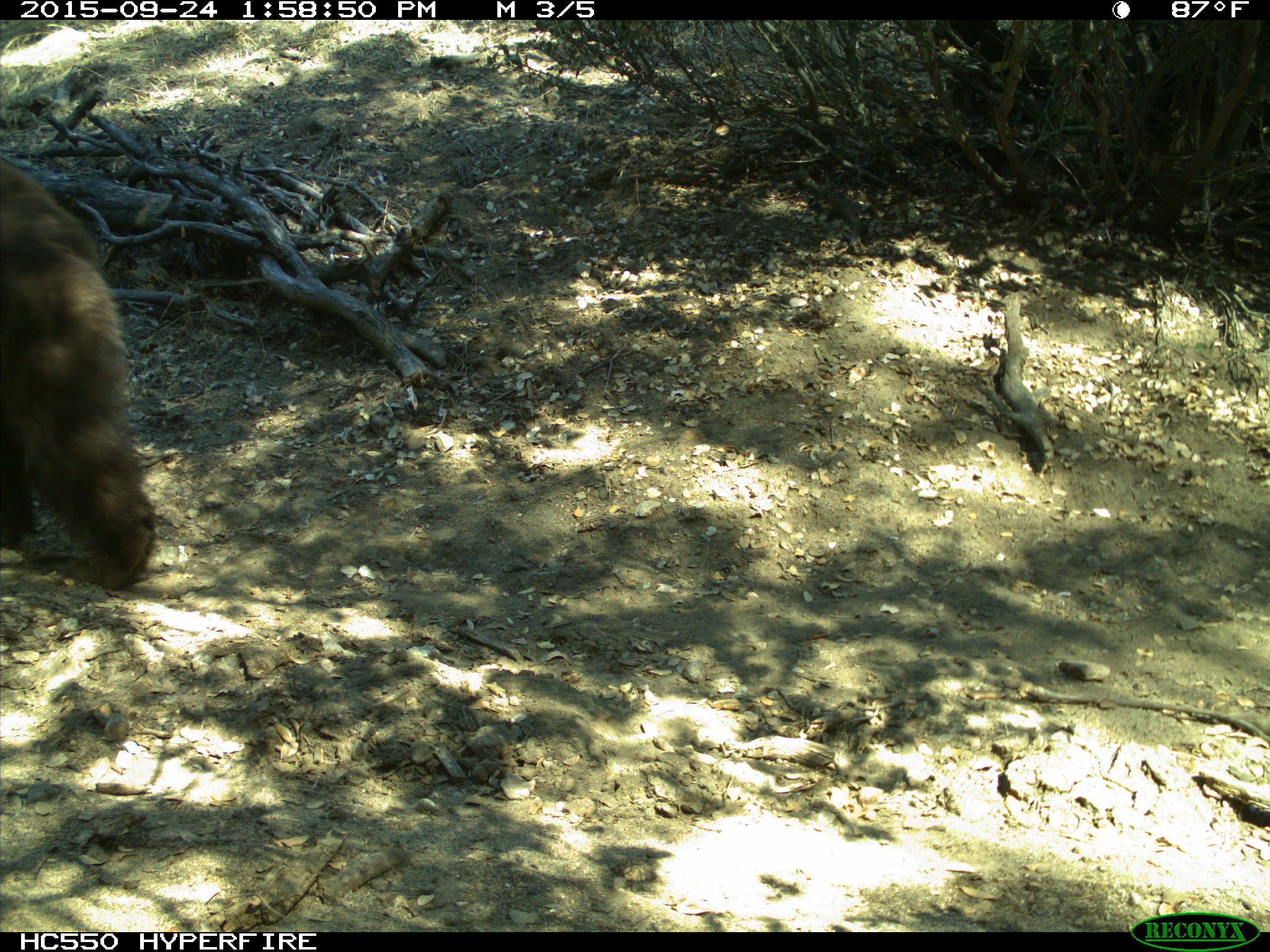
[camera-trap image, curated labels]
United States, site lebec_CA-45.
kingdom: Animalia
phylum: Chordata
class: Mammalia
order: Carnivora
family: Ursidae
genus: Ursus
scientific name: Ursus americanus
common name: american black bear